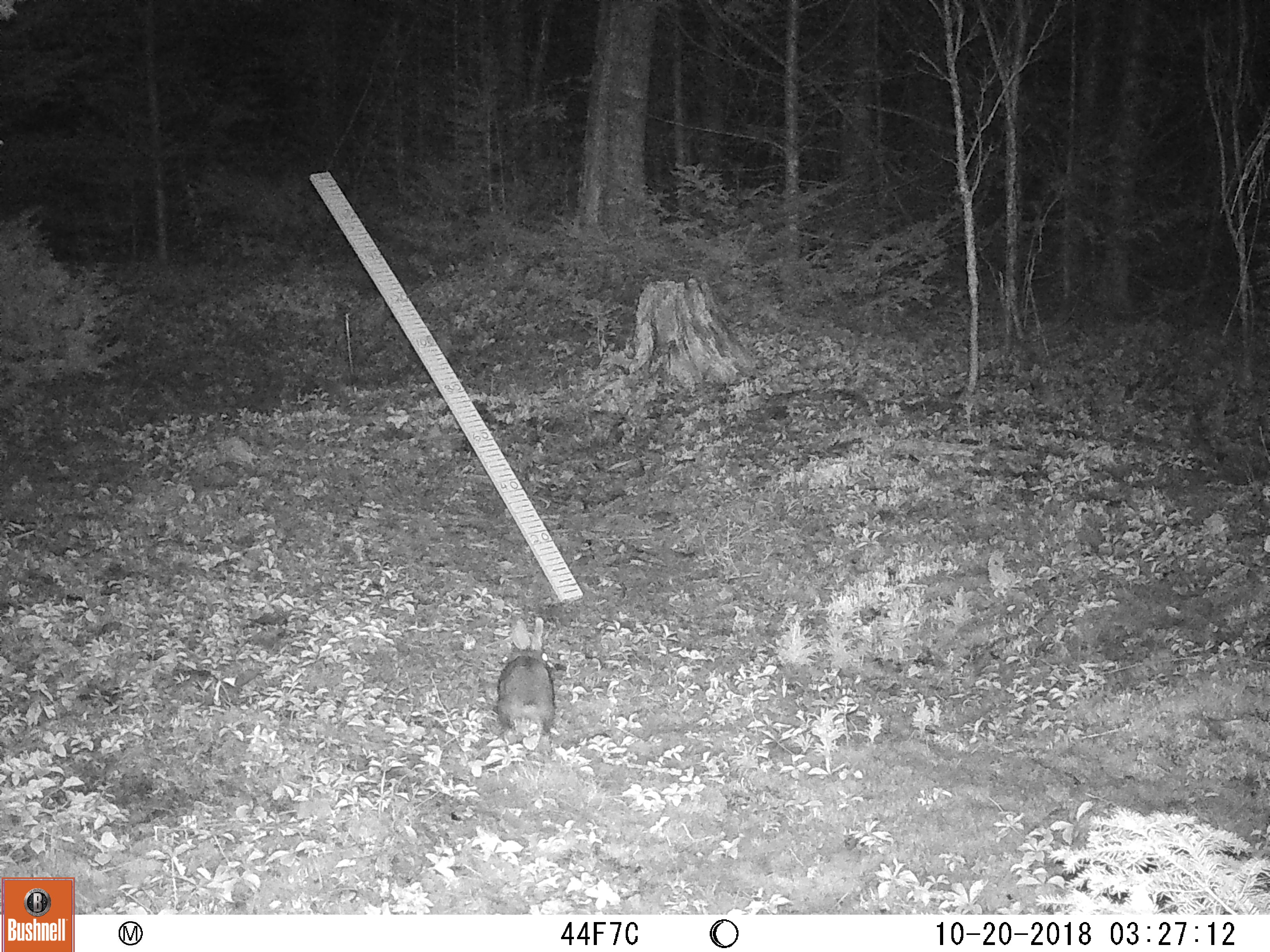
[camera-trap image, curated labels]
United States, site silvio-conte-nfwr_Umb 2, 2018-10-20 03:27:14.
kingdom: Animalia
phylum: Chordata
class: Mammalia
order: Lagomorpha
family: Leporidae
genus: Lepus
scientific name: Lepus americanus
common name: snowshoe hare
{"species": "snowshoe hare (Lepus americanus)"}